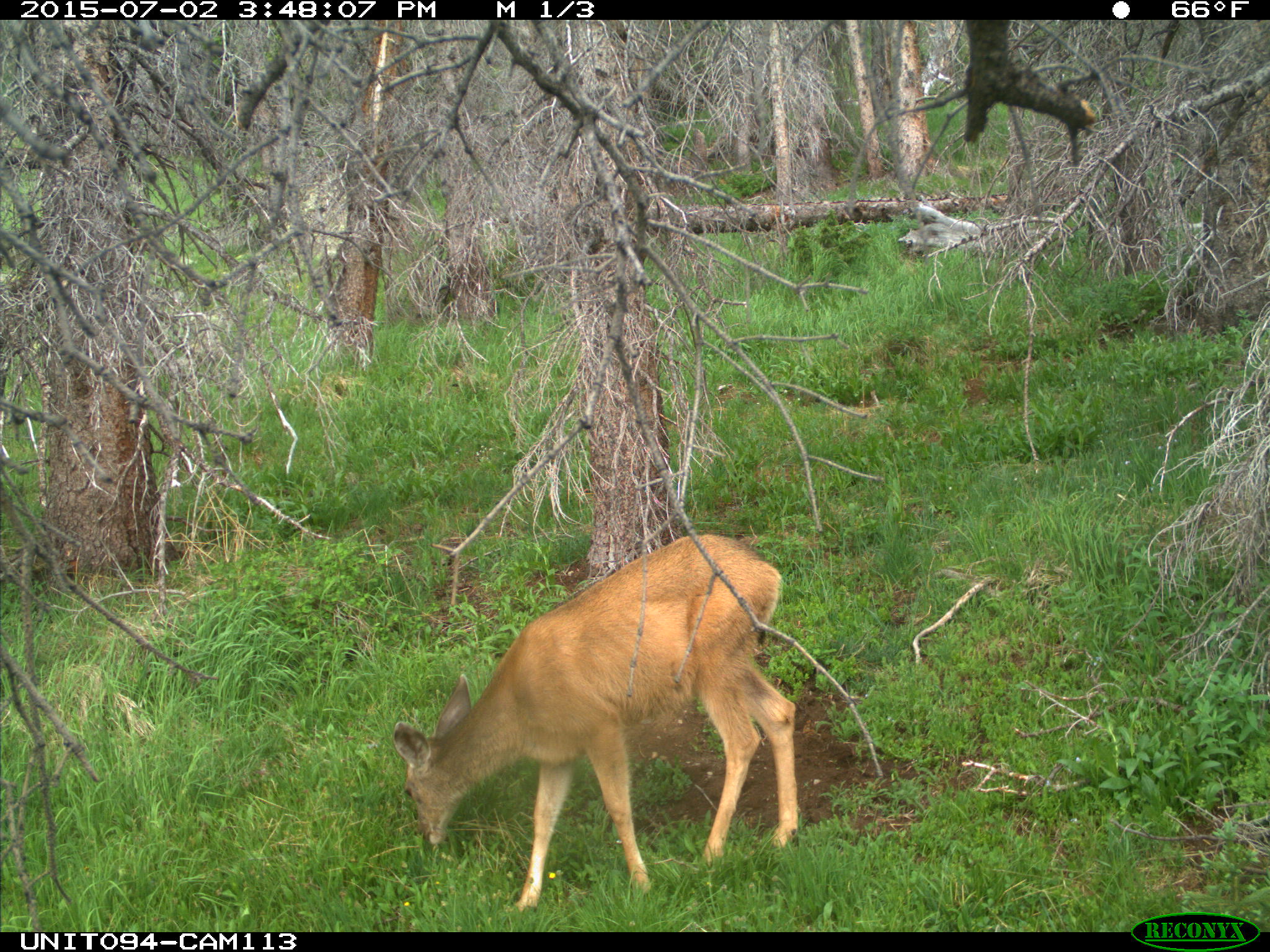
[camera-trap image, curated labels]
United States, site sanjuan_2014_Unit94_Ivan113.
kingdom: Animalia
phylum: Chordata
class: Mammalia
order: Artiodactyla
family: Cervidae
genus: Odocoileus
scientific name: Odocoileus hemionus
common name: mule deer